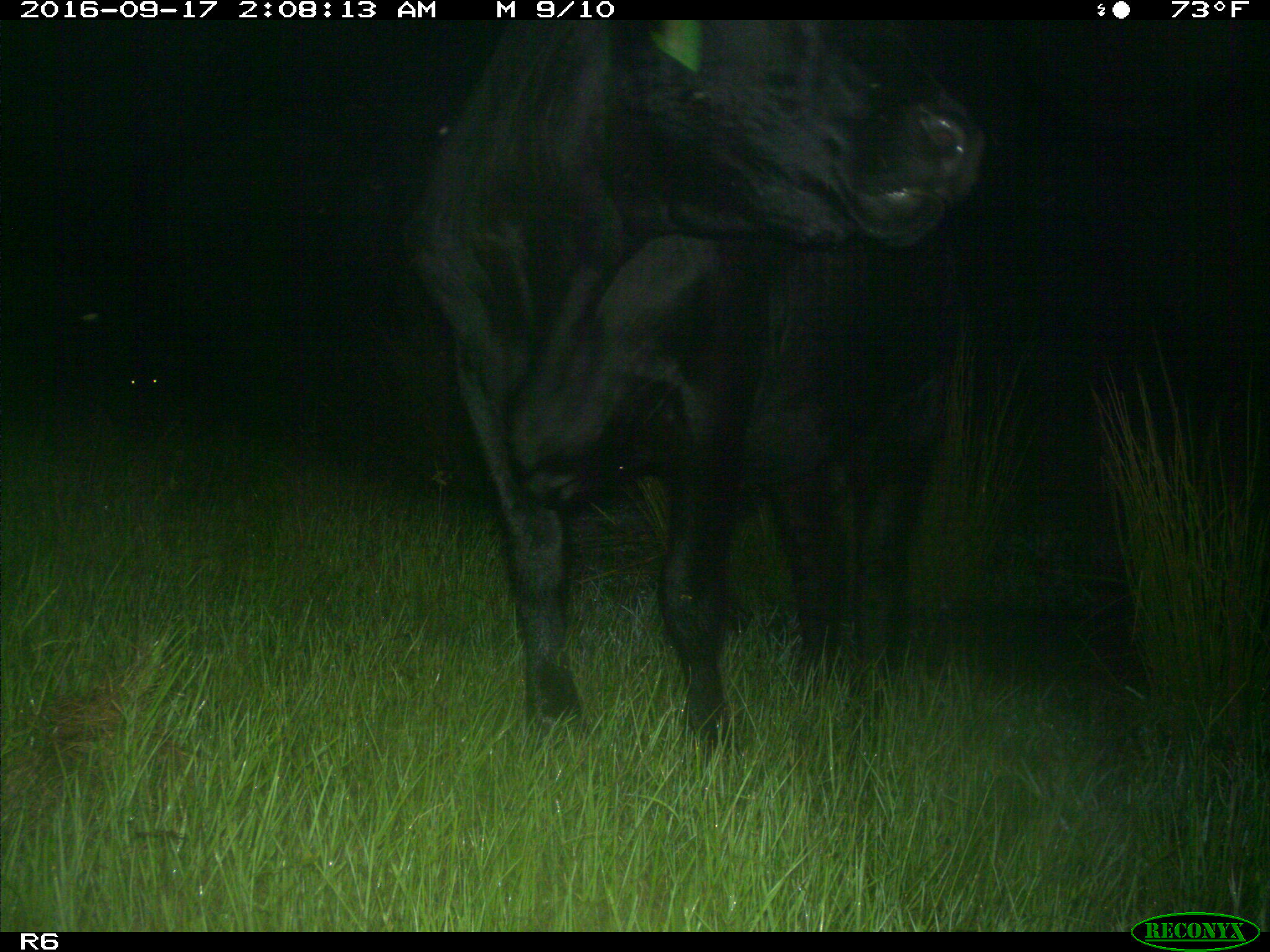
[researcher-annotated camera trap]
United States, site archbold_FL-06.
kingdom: Animalia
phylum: Chordata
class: Mammalia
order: Artiodactyla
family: Bovidae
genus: Bos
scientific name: Bos taurus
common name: domestic cow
Bos taurus (domestic cow).